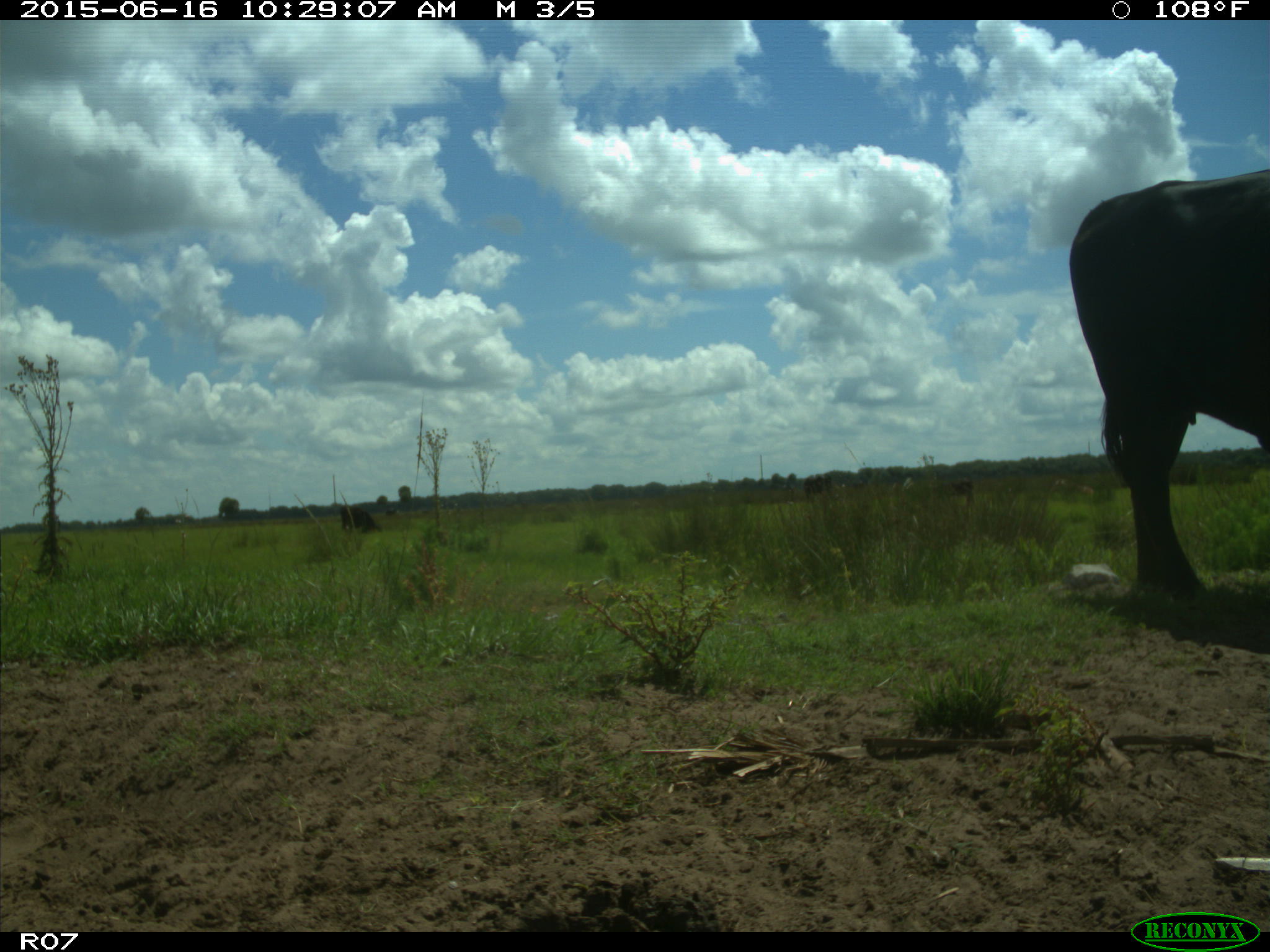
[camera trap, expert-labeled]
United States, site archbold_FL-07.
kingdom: Animalia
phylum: Chordata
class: Mammalia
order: Artiodactyla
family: Bovidae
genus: Bos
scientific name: Bos taurus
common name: domestic cow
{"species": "Bos taurus (domestic cow)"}